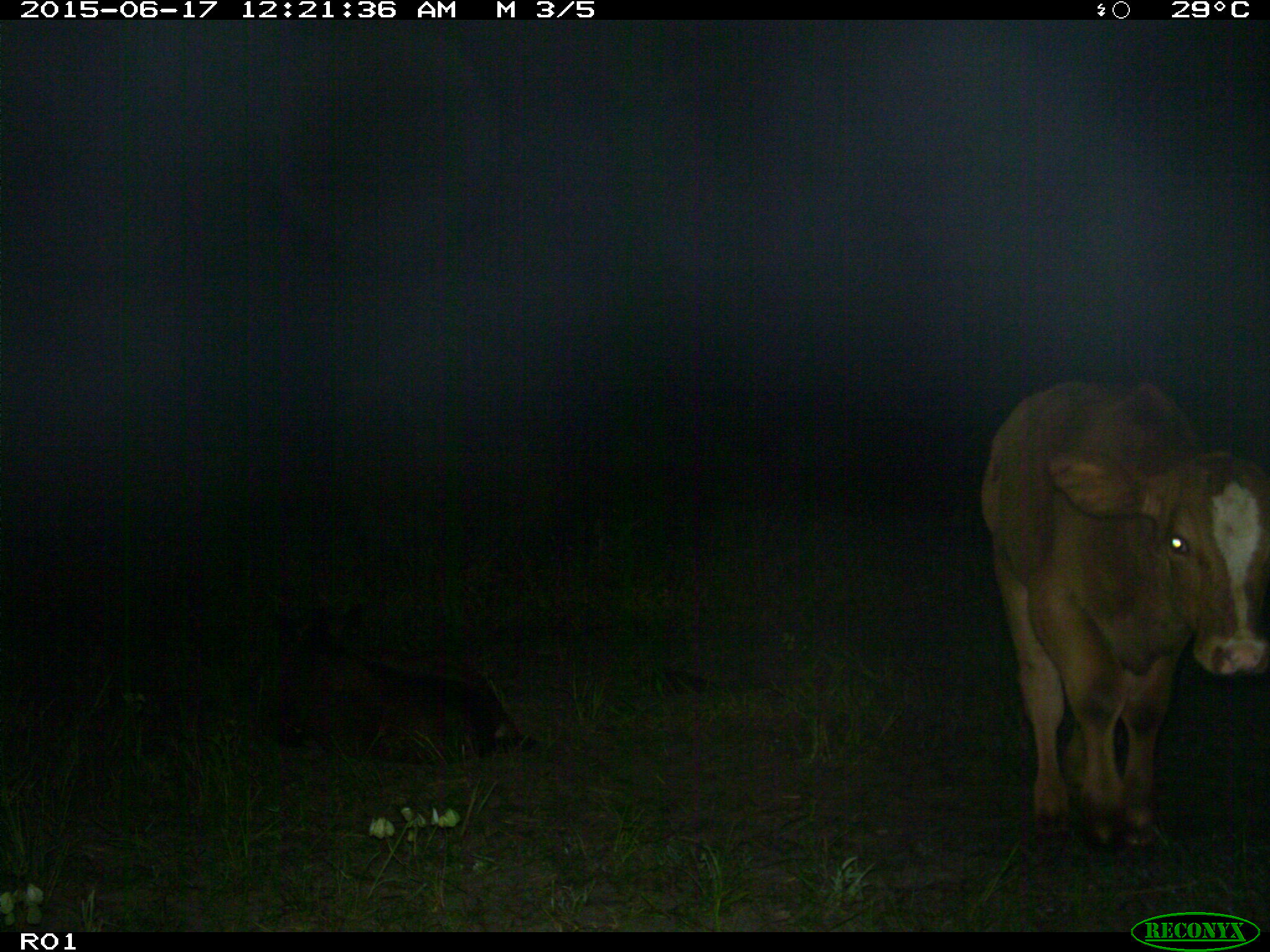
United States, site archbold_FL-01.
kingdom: Animalia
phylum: Chordata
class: Mammalia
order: Artiodactyla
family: Bovidae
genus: Bos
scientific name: Bos taurus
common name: domestic cow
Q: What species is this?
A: Bos taurus (domestic cow).